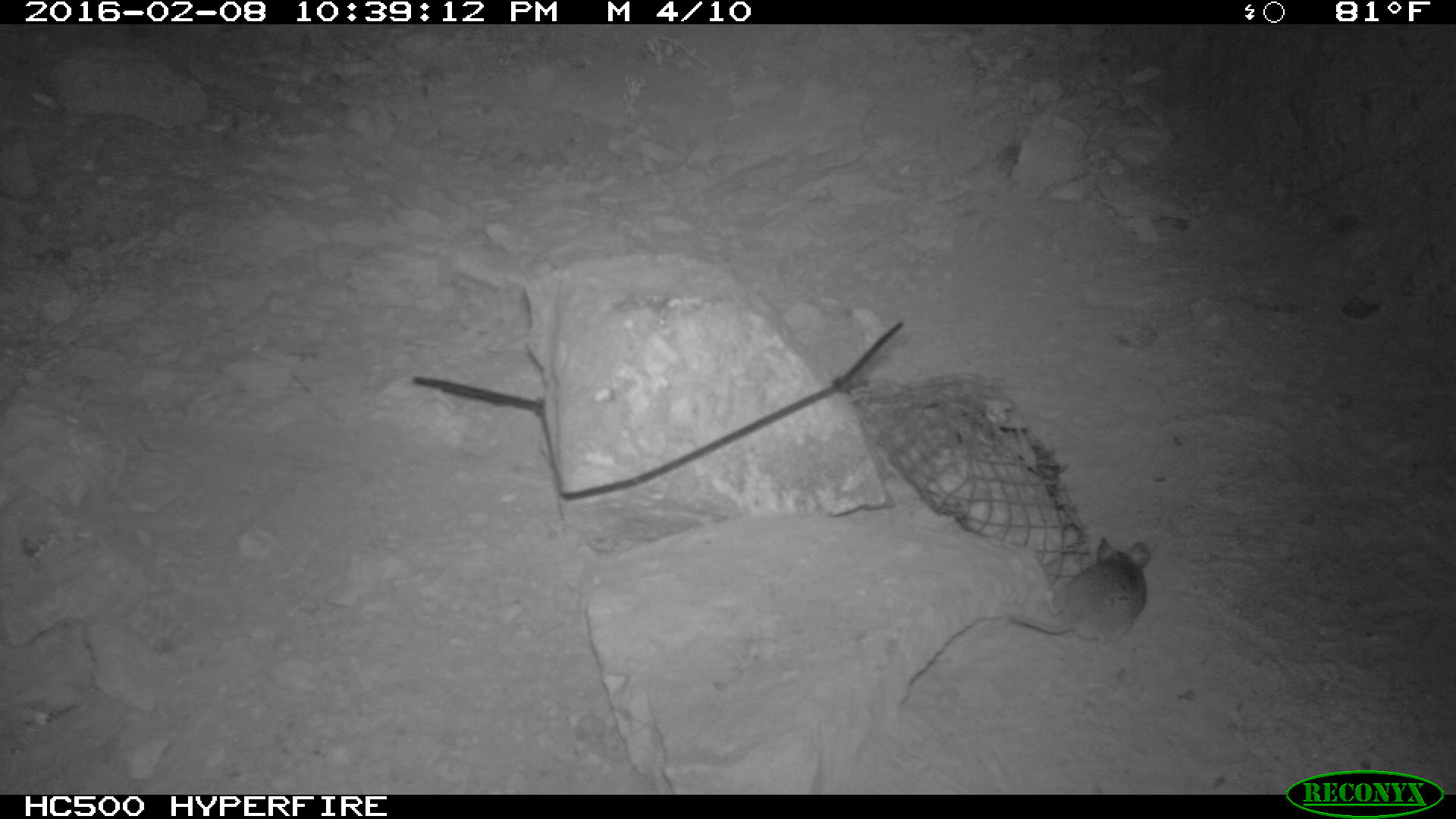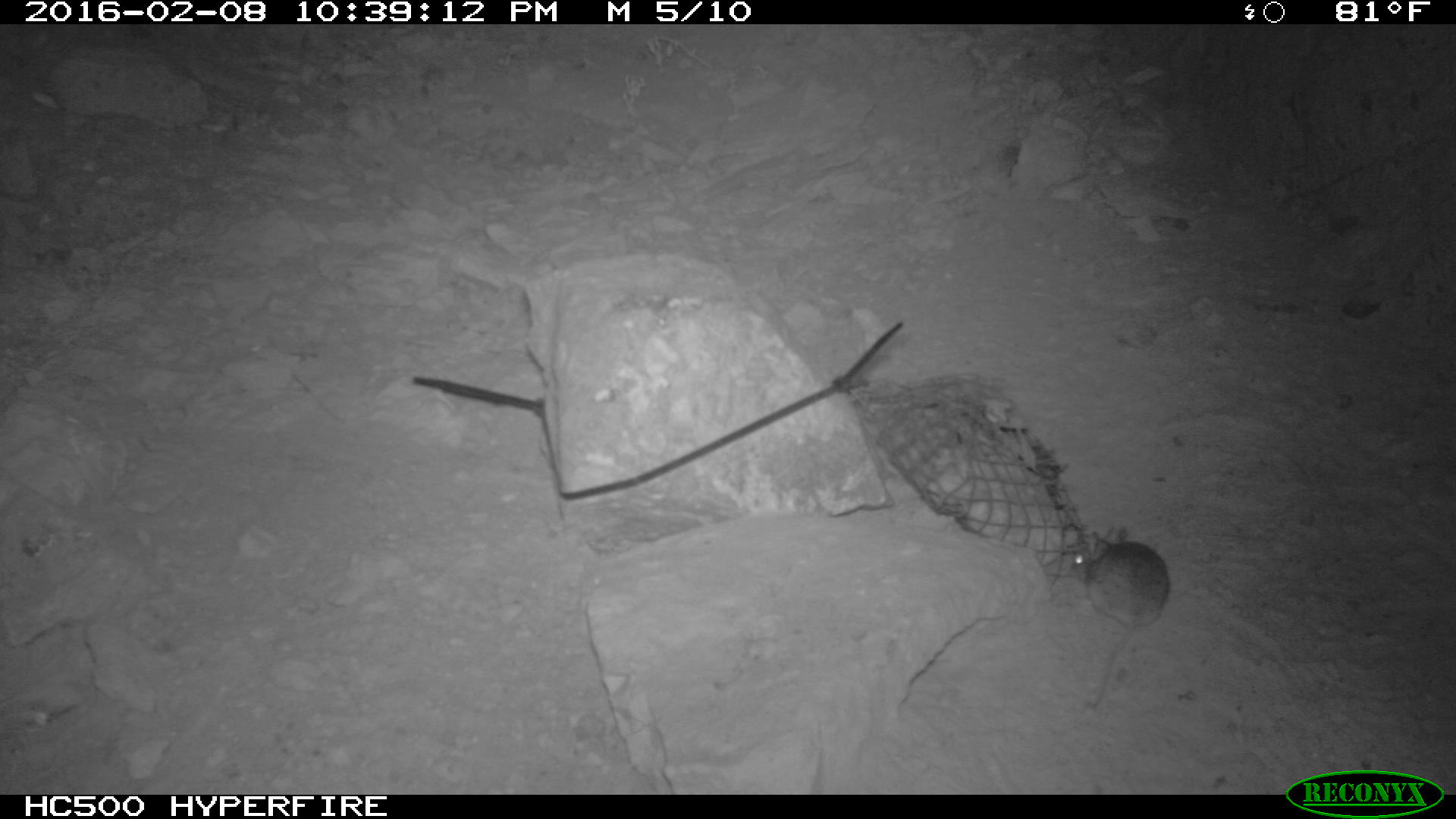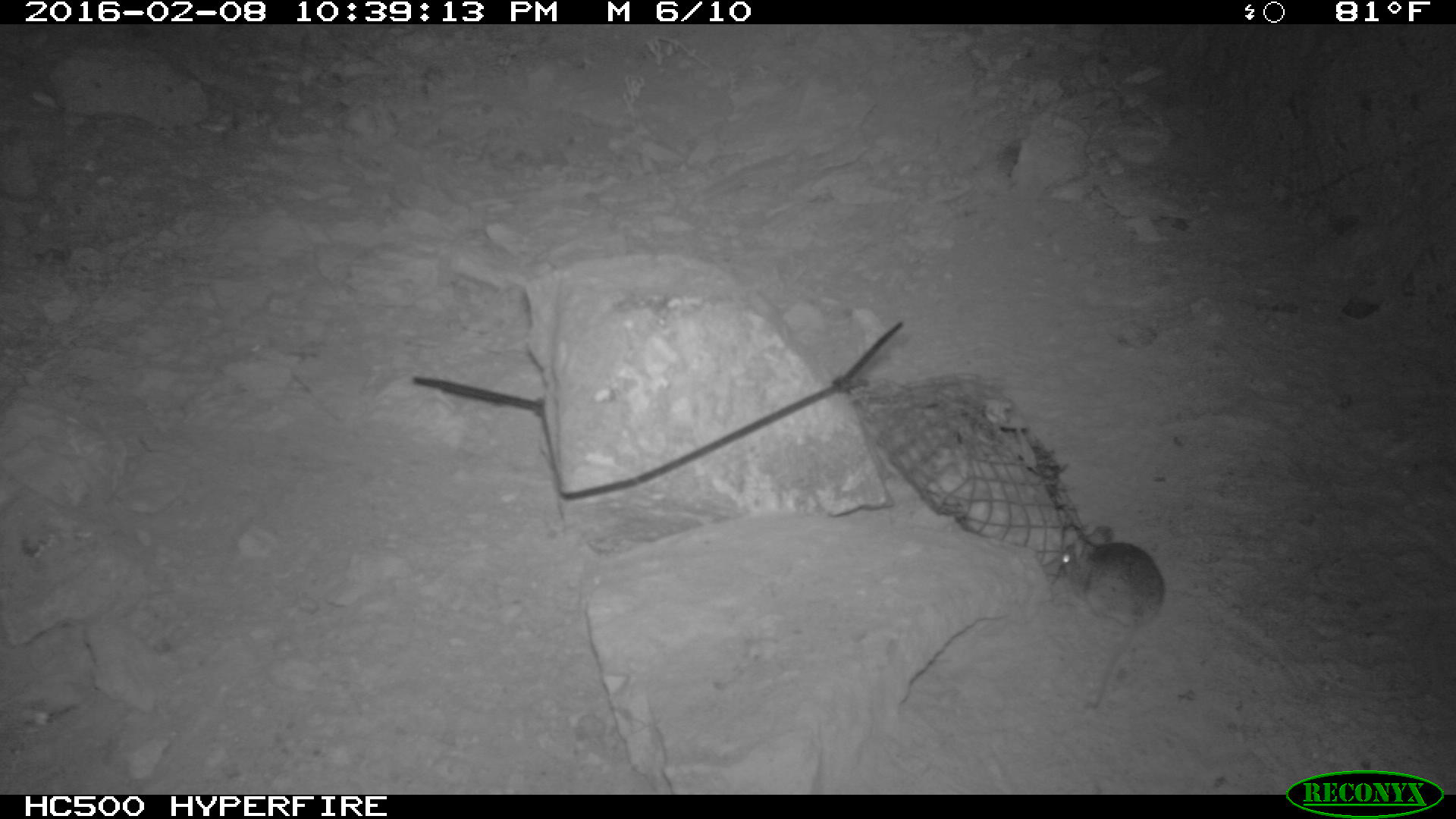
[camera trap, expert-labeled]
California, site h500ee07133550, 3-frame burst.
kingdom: Animalia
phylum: Chordata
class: Mammalia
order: Rodentia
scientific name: Rodentia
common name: rodent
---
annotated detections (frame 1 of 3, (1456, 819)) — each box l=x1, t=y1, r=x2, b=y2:
rodent: l=1007, t=535, r=1156, b=642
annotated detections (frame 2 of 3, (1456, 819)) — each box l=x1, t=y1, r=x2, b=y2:
rodent: l=1068, t=526, r=1168, b=717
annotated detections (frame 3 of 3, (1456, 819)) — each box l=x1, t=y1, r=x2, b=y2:
rodent: l=1045, t=522, r=1158, b=707